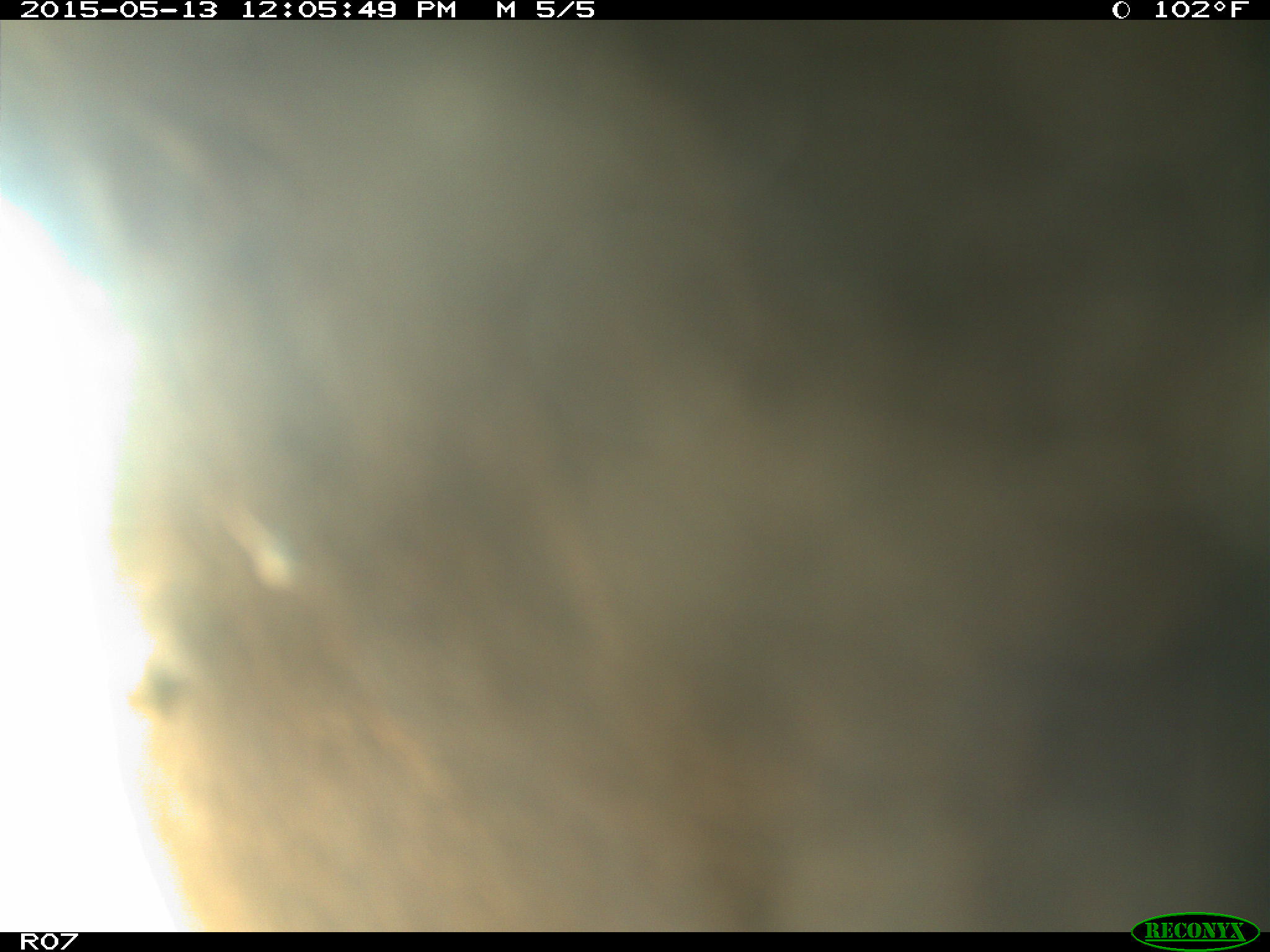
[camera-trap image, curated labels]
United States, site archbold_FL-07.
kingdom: Animalia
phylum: Chordata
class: Mammalia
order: Artiodactyla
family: Bovidae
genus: Bos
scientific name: Bos taurus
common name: domestic cow